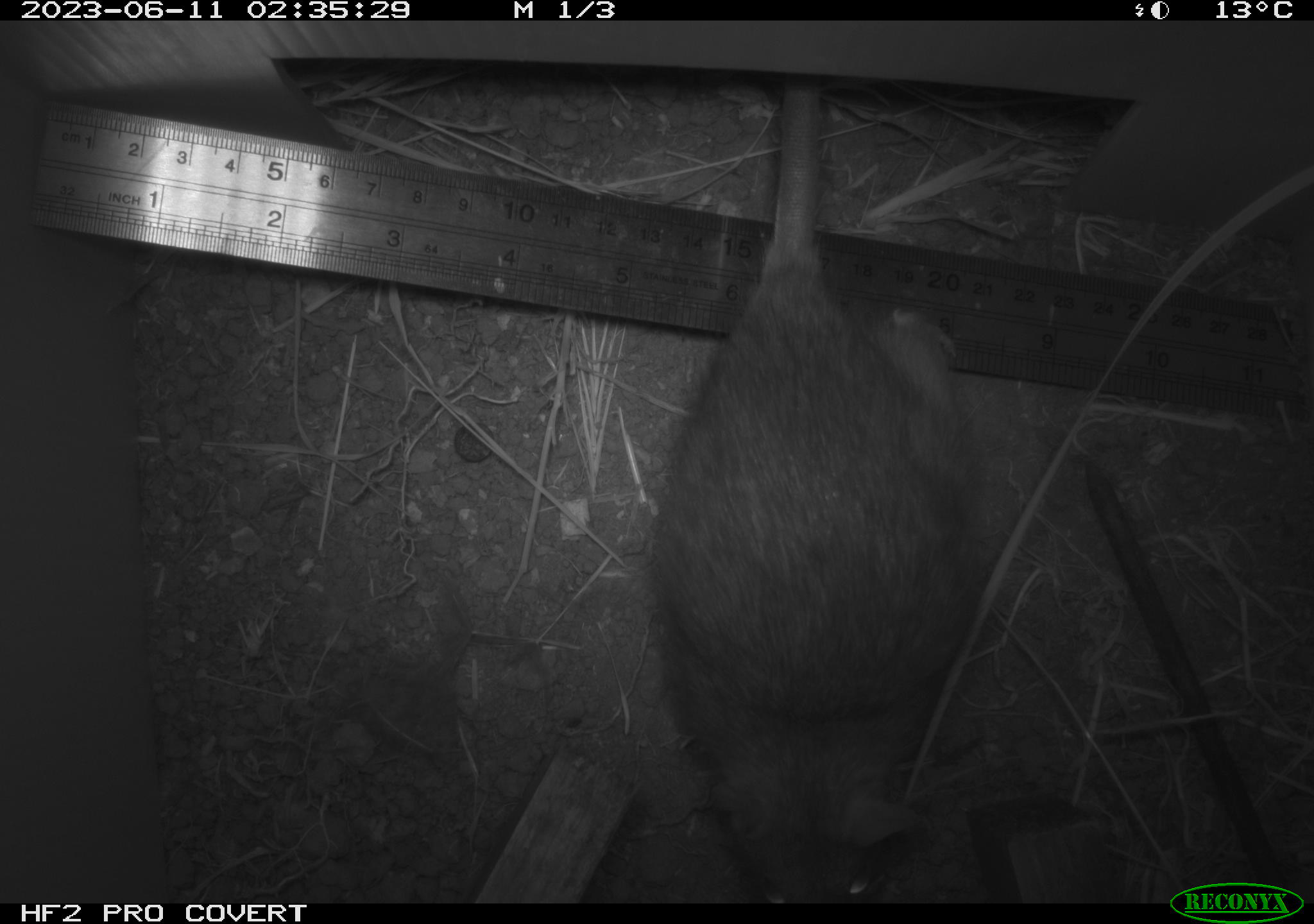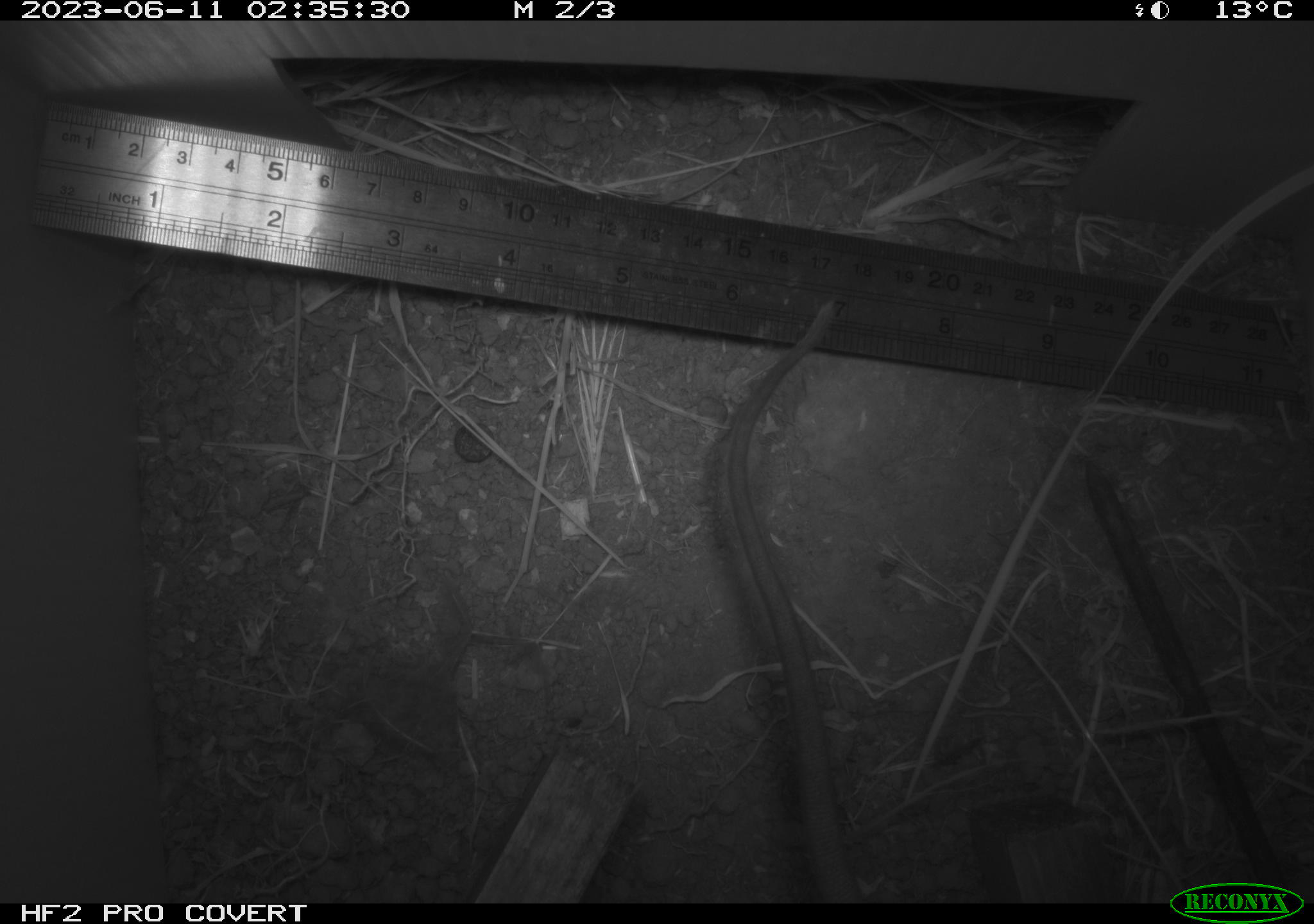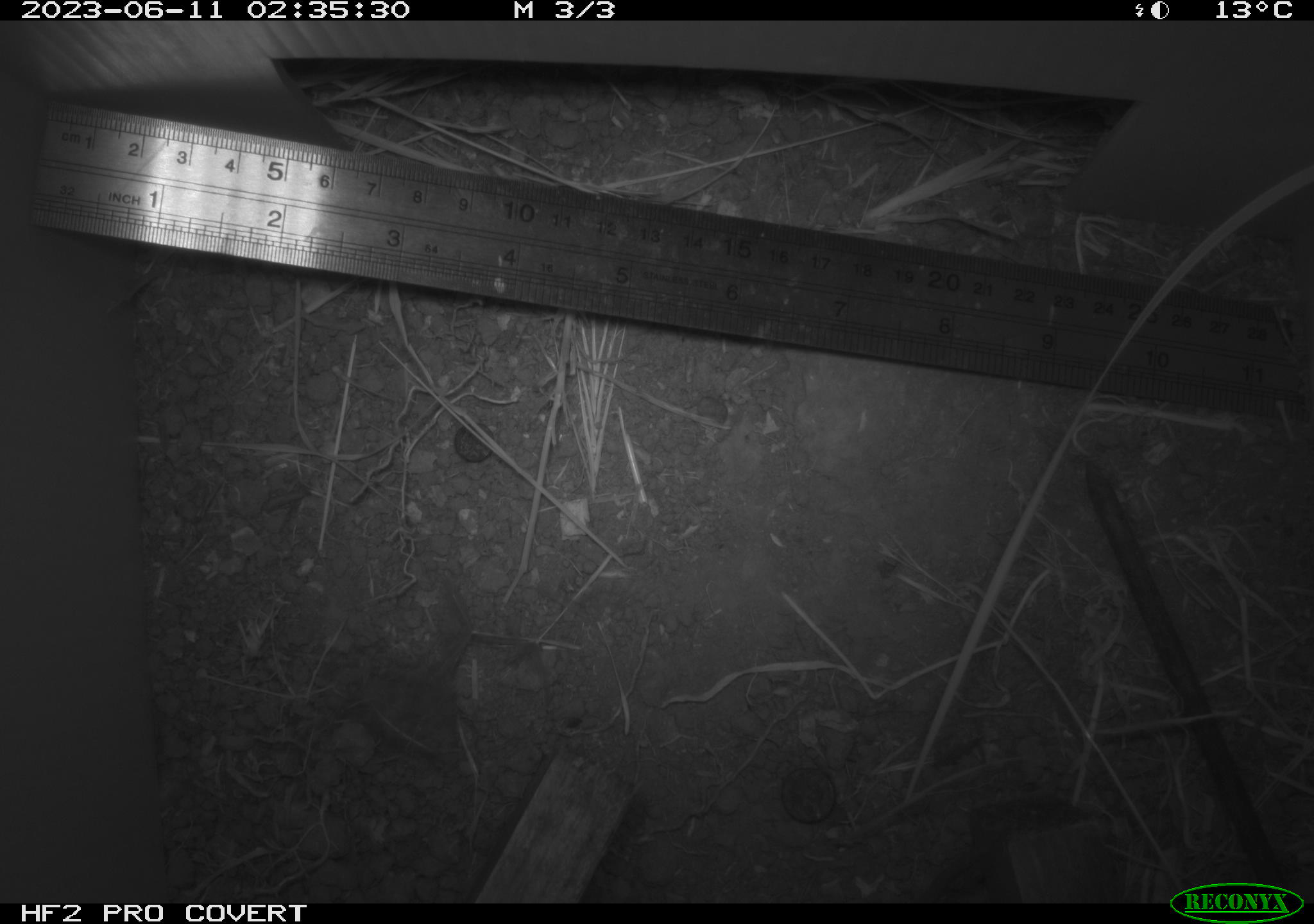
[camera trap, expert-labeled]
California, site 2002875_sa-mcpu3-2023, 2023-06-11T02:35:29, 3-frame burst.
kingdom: Animalia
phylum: Chordata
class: Mammalia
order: Rodentia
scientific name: Rodentia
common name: mouse species